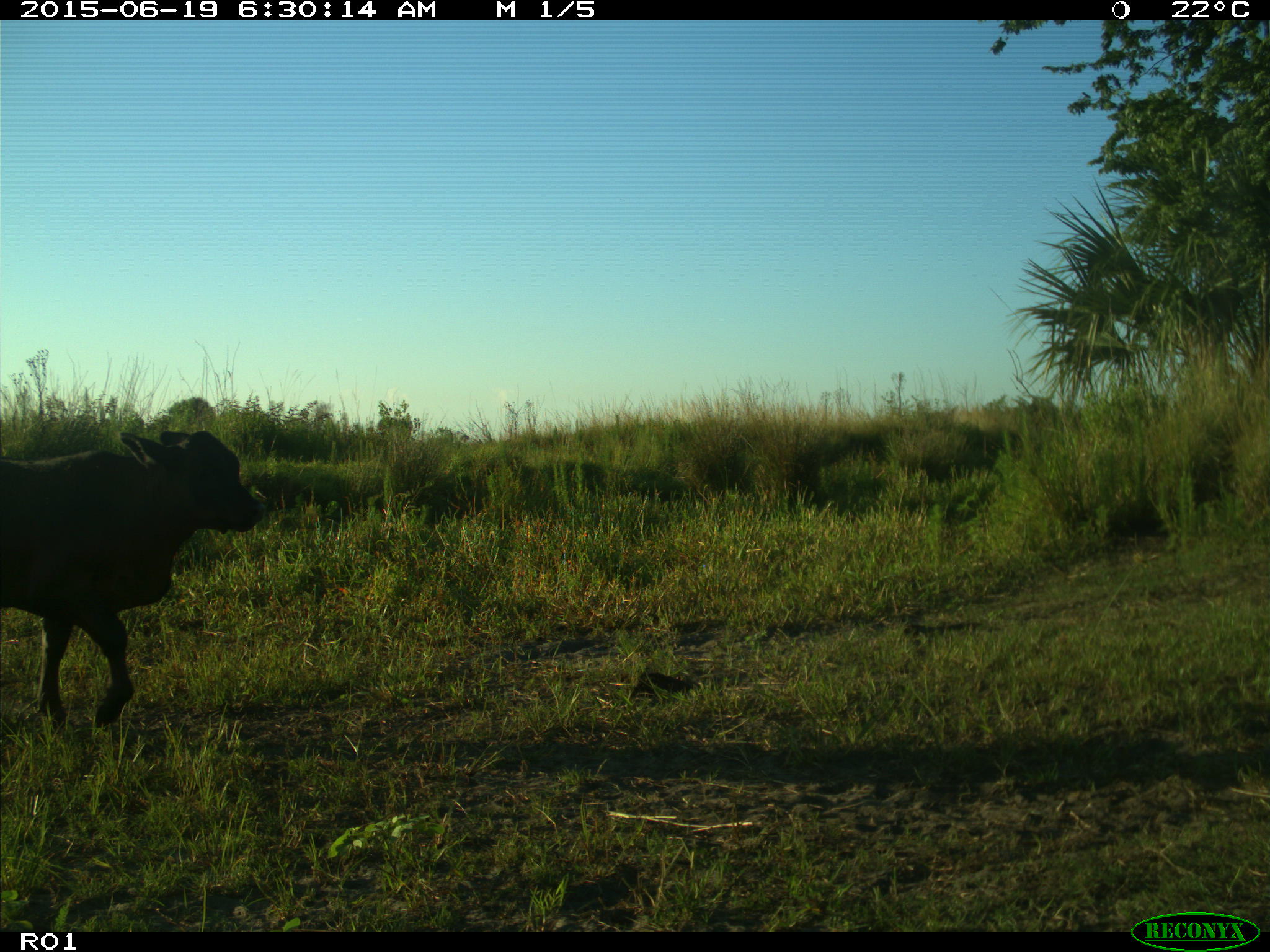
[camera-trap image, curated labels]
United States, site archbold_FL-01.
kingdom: Animalia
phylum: Chordata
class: Mammalia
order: Artiodactyla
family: Bovidae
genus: Bos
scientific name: Bos taurus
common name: domestic cow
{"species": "Bos taurus (domestic cow)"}